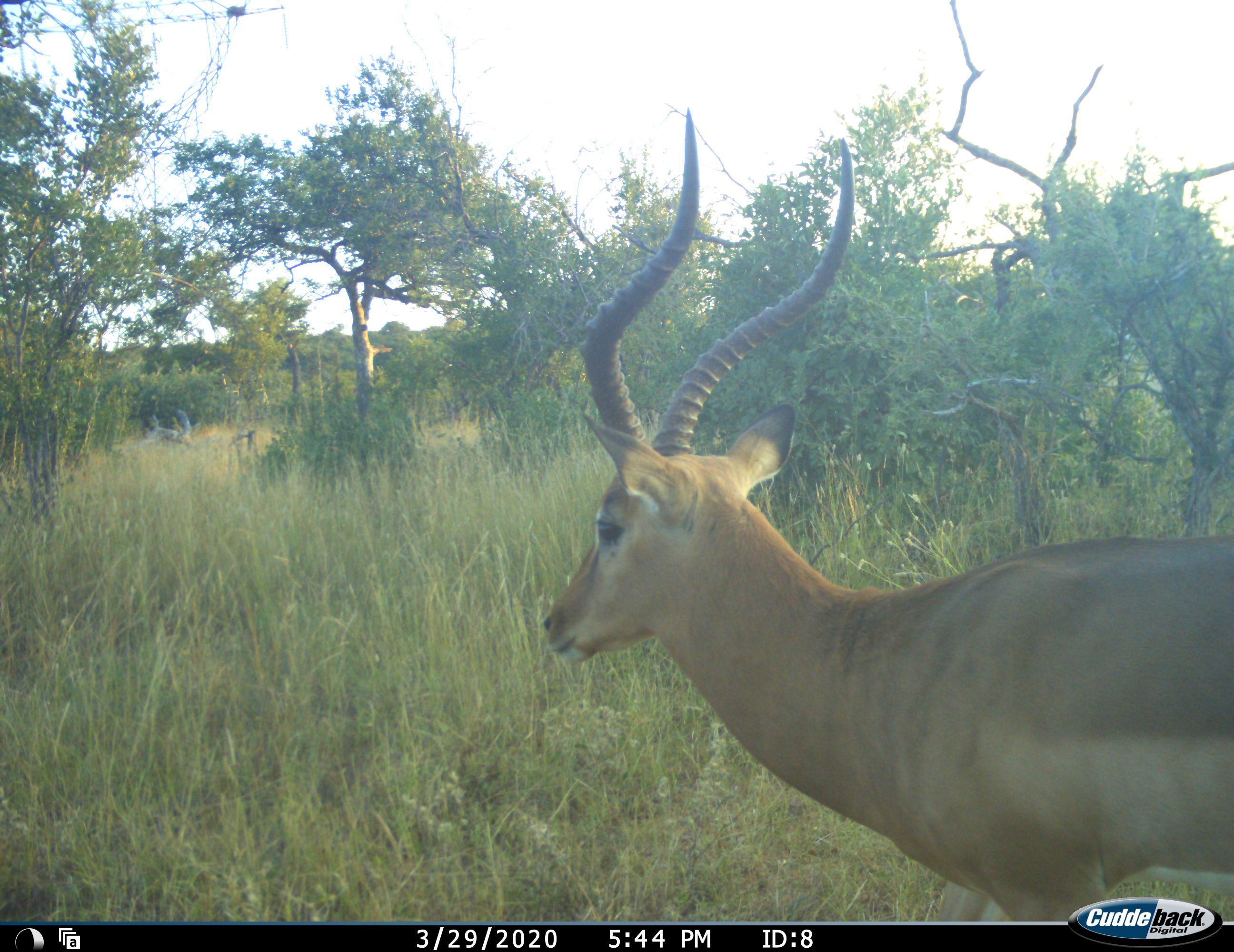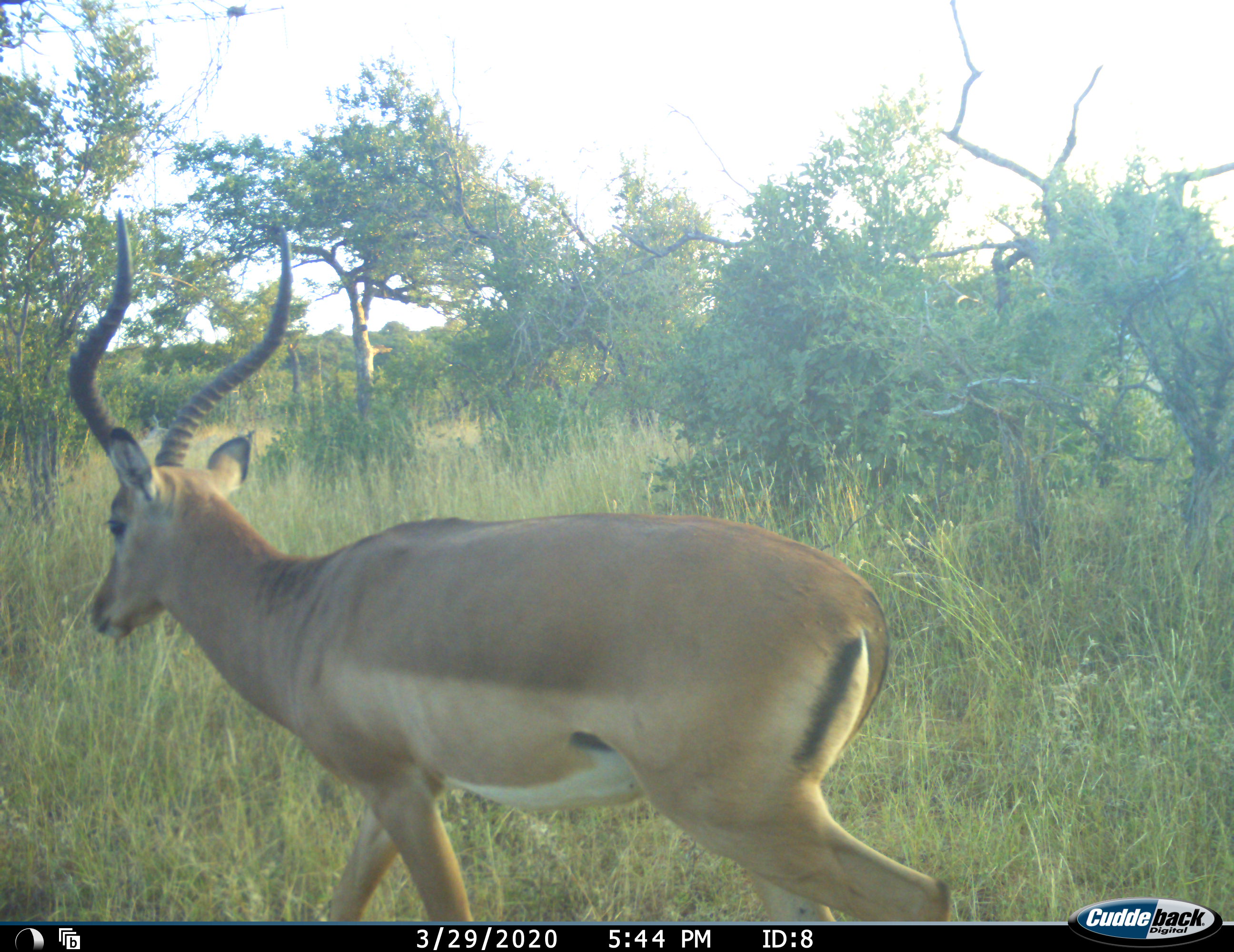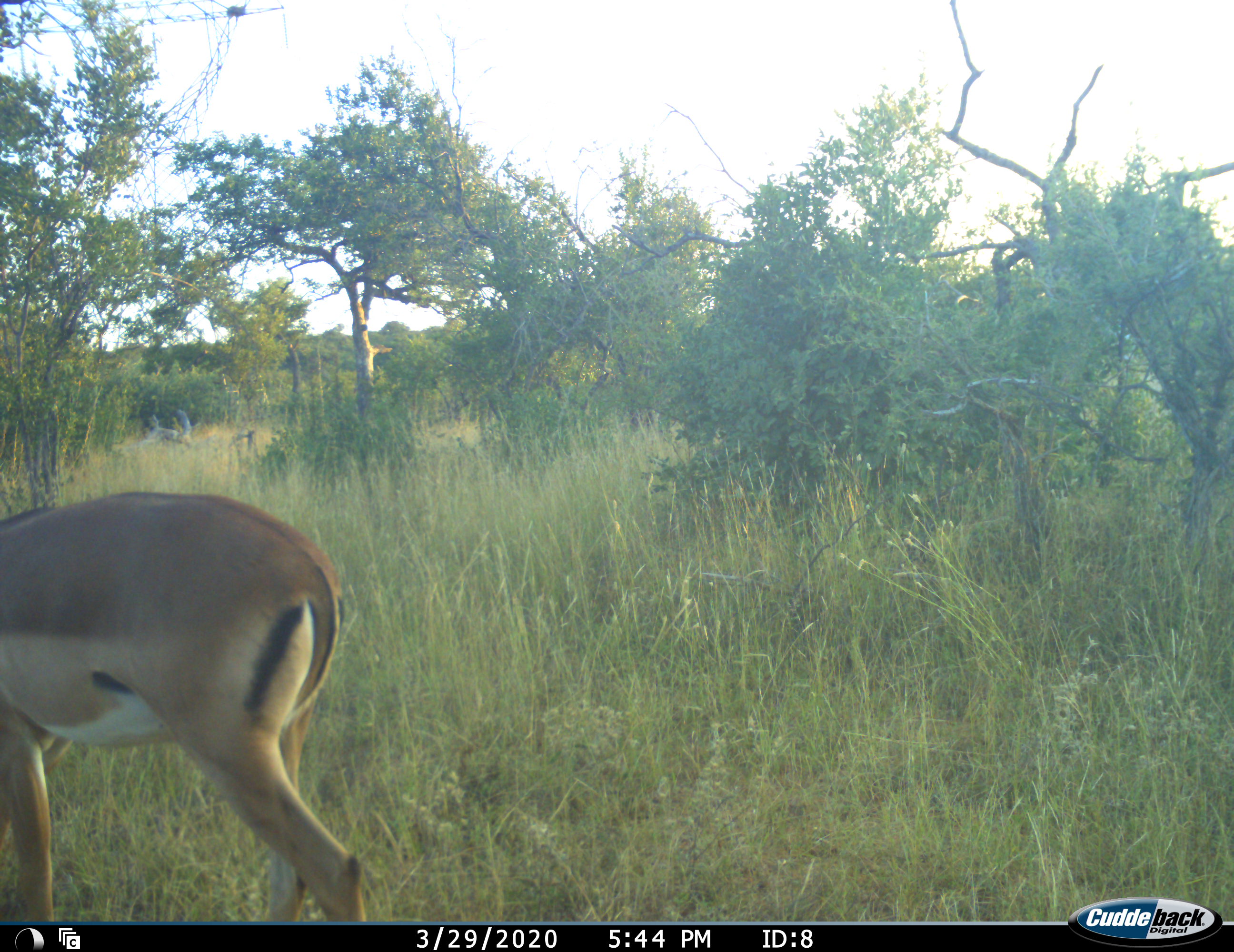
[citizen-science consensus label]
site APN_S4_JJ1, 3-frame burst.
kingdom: Animalia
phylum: Chordata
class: Mammalia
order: Artiodactyla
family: Bovidae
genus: Aepyceros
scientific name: Aepyceros melampus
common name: impala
Impala (Aepyceros melampus), count 1. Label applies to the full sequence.